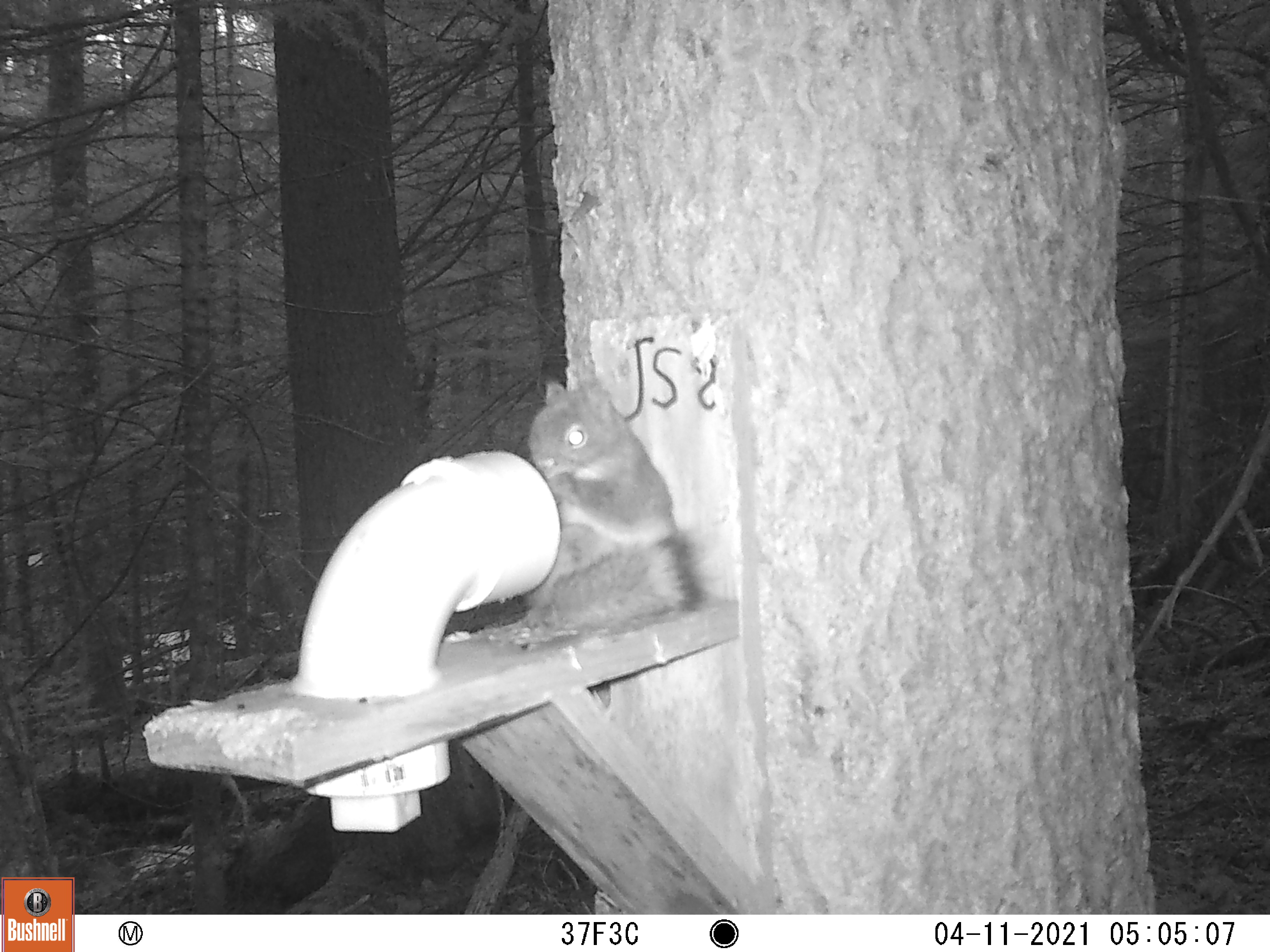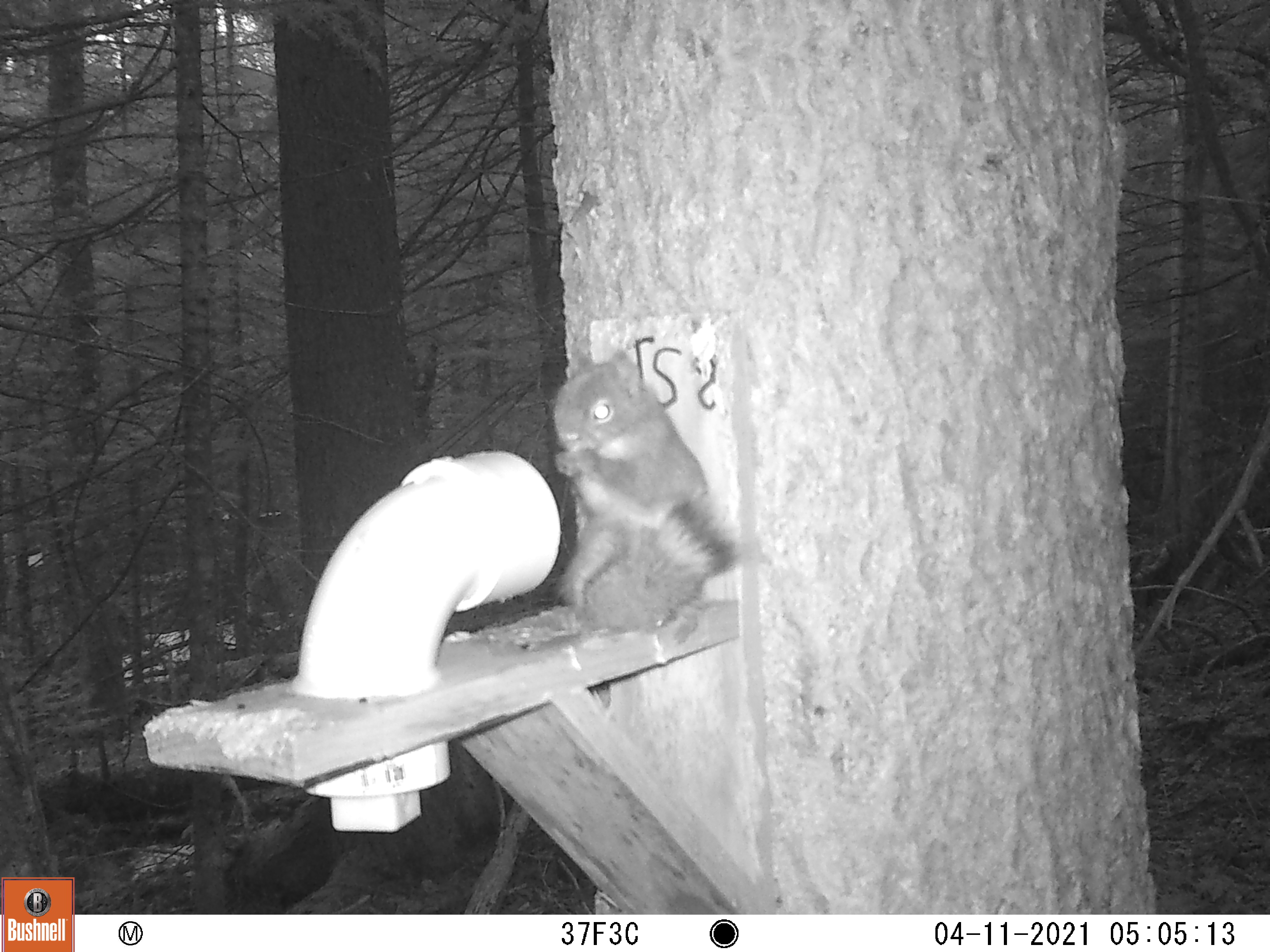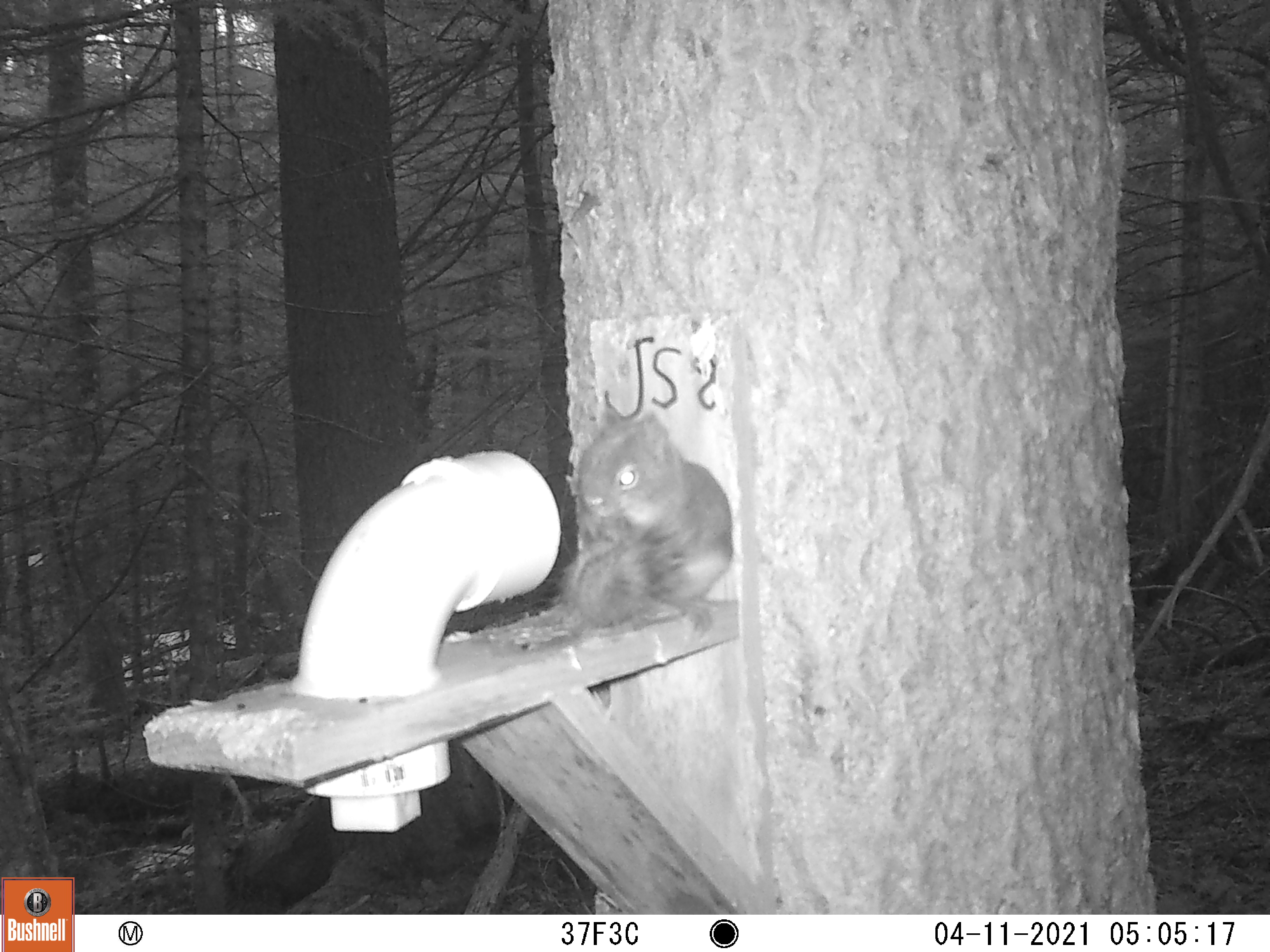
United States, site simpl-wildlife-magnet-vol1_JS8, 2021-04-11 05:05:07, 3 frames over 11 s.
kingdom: Animalia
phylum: Chordata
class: Mammalia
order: Rodentia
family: Sciuridae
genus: Tamiasciurus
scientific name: Tamiasciurus hudsonicus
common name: red squirrel